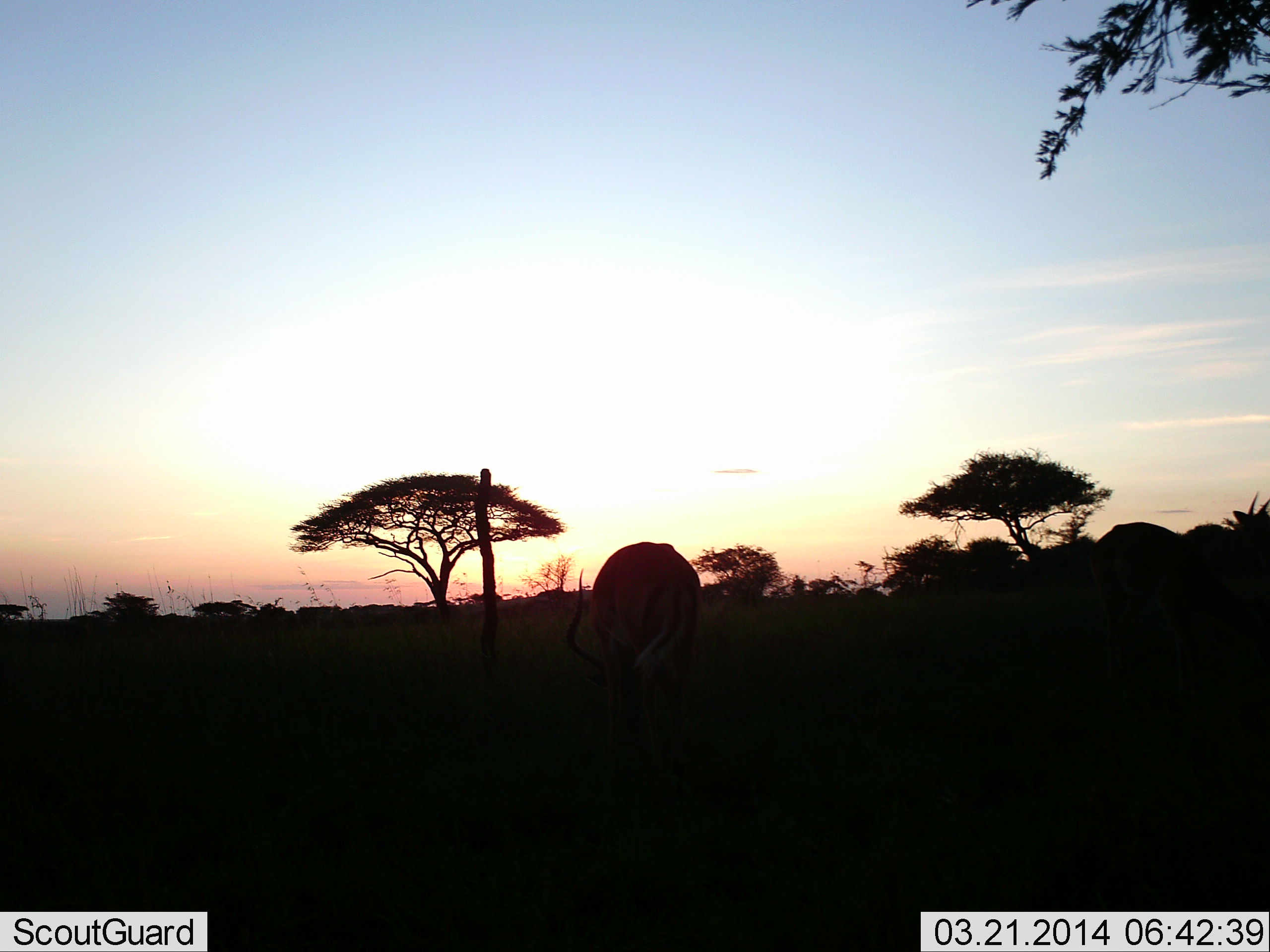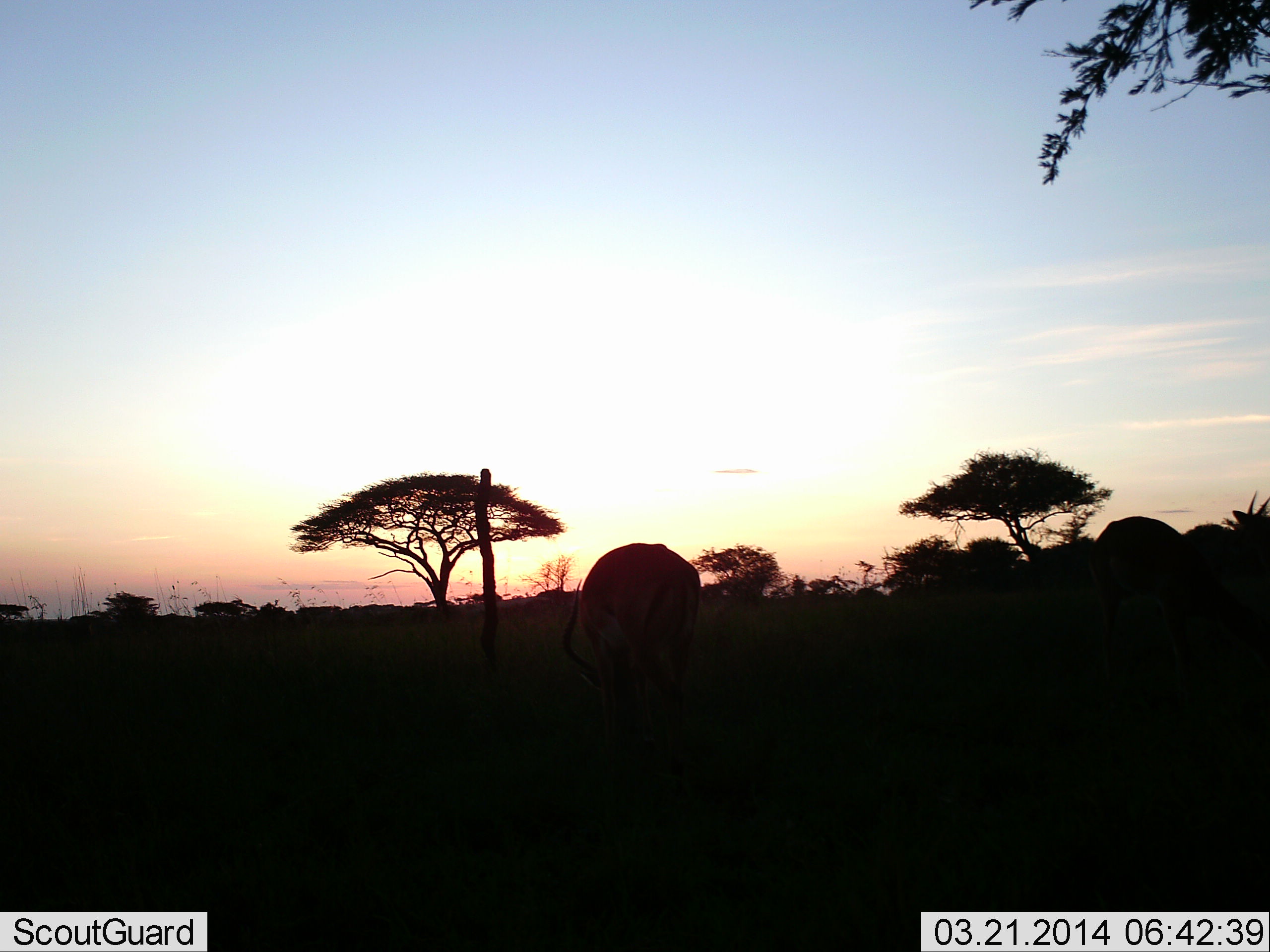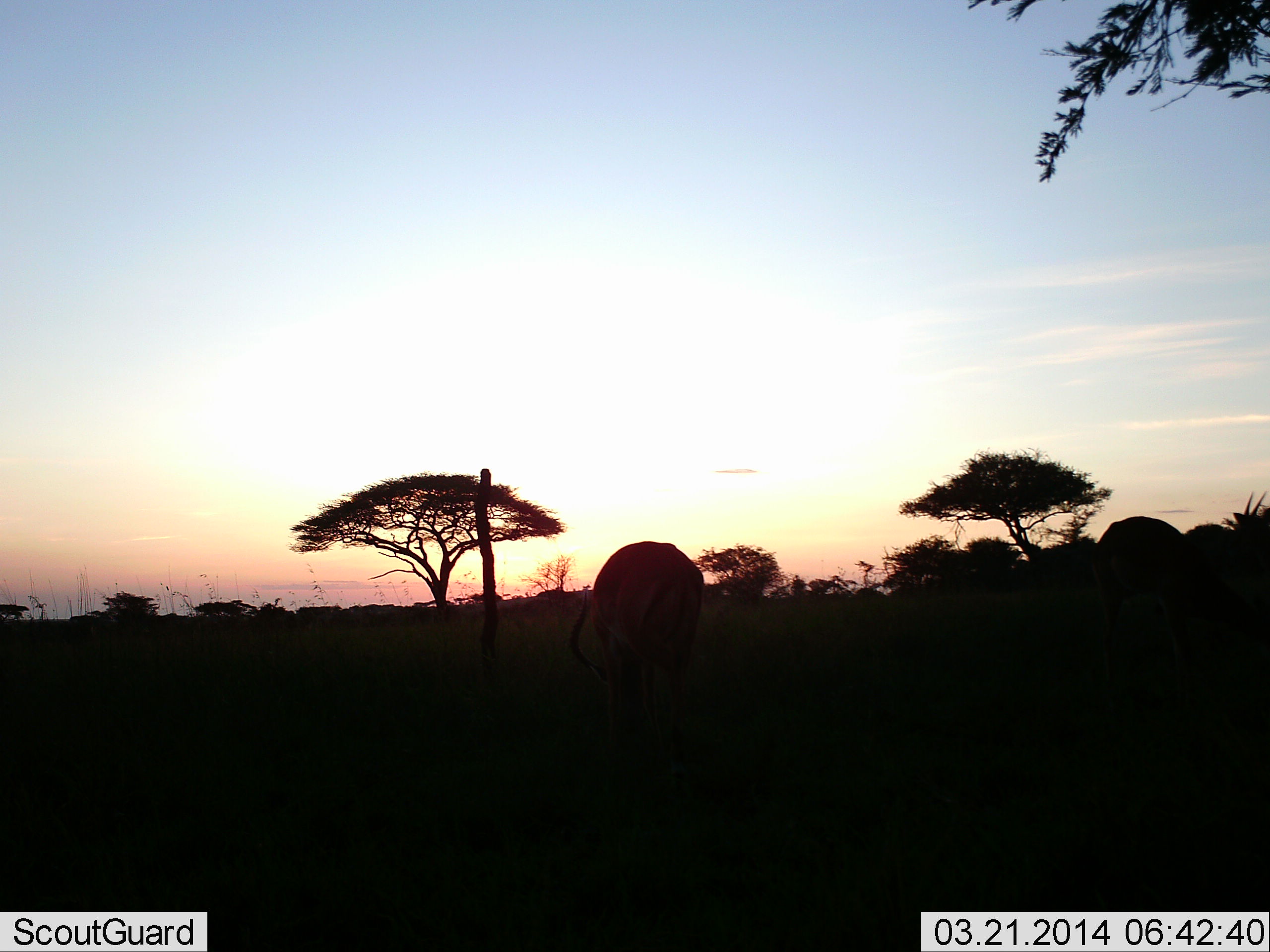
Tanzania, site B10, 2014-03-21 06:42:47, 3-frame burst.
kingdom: Animalia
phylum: Chordata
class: Mammalia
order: Artiodactyla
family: Bovidae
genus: Aepyceros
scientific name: Aepyceros melampus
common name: impala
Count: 2.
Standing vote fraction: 18%.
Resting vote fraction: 0%.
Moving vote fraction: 0%.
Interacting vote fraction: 0%.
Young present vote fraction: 0%.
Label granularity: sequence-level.